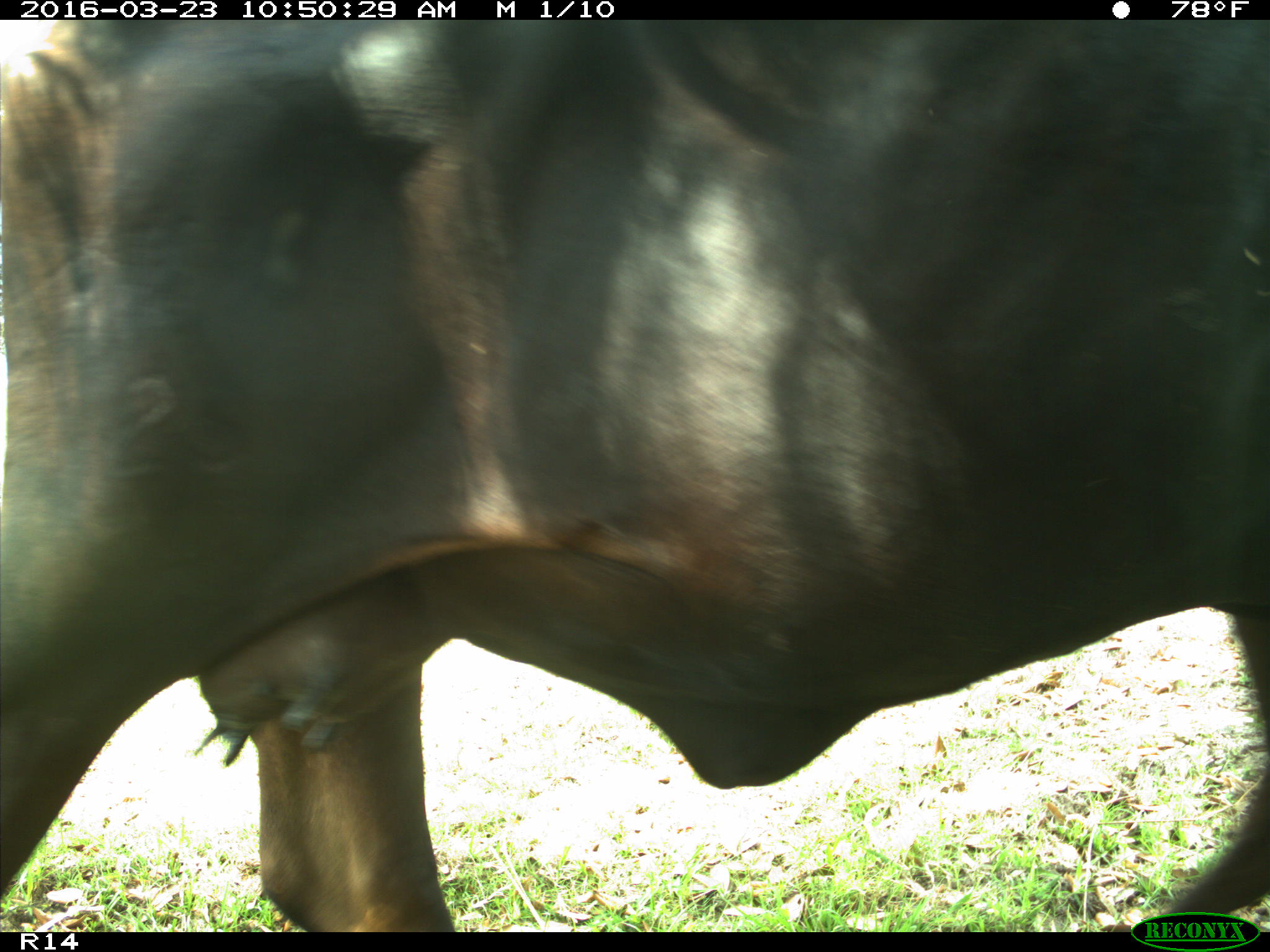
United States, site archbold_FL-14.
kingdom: Animalia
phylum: Chordata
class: Mammalia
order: Artiodactyla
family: Bovidae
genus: Bos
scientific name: Bos taurus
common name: domestic cow